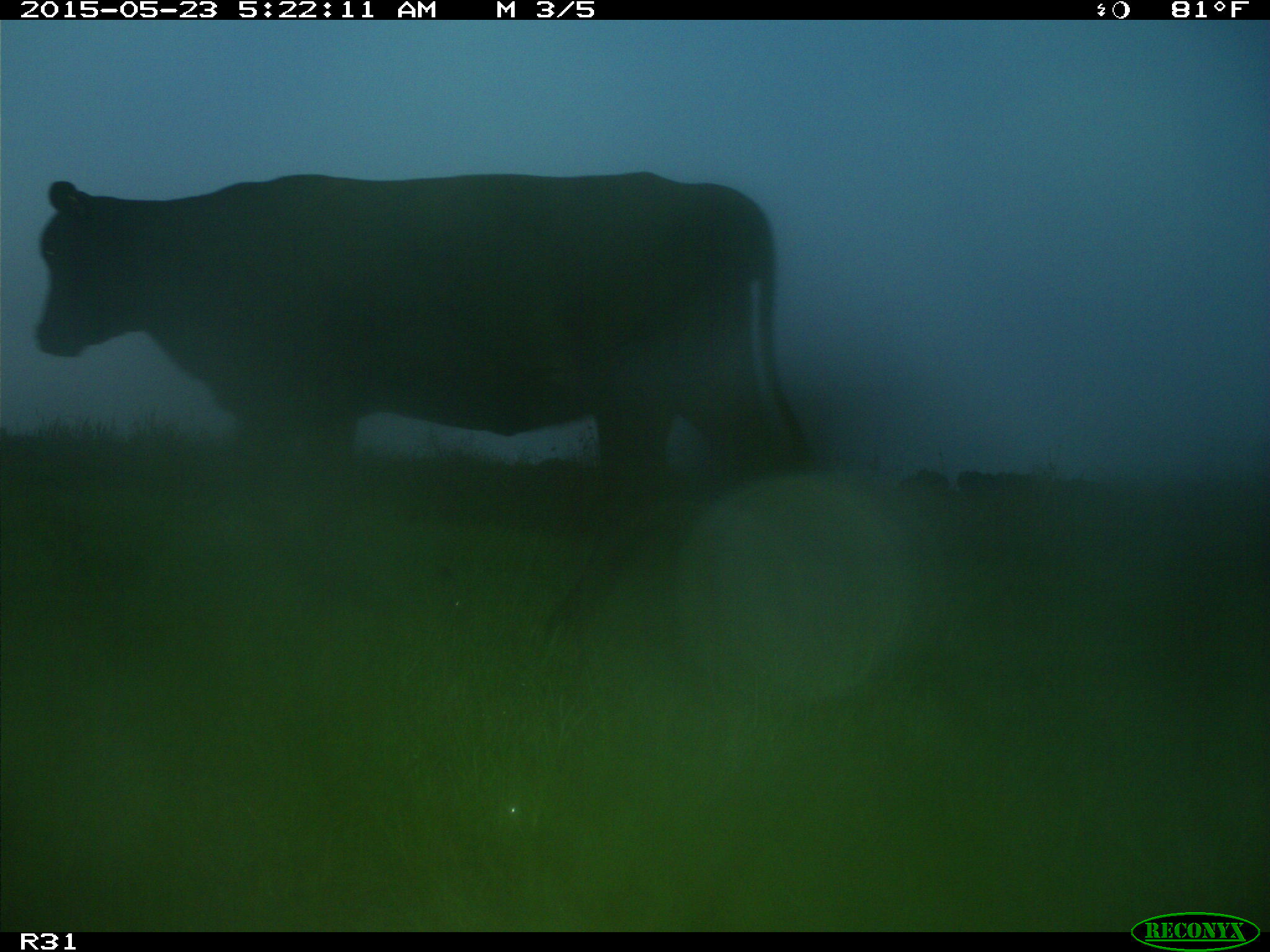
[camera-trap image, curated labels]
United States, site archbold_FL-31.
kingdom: Animalia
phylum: Chordata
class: Mammalia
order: Artiodactyla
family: Bovidae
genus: Bos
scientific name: Bos taurus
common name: domestic cow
Bos taurus (domestic cow).